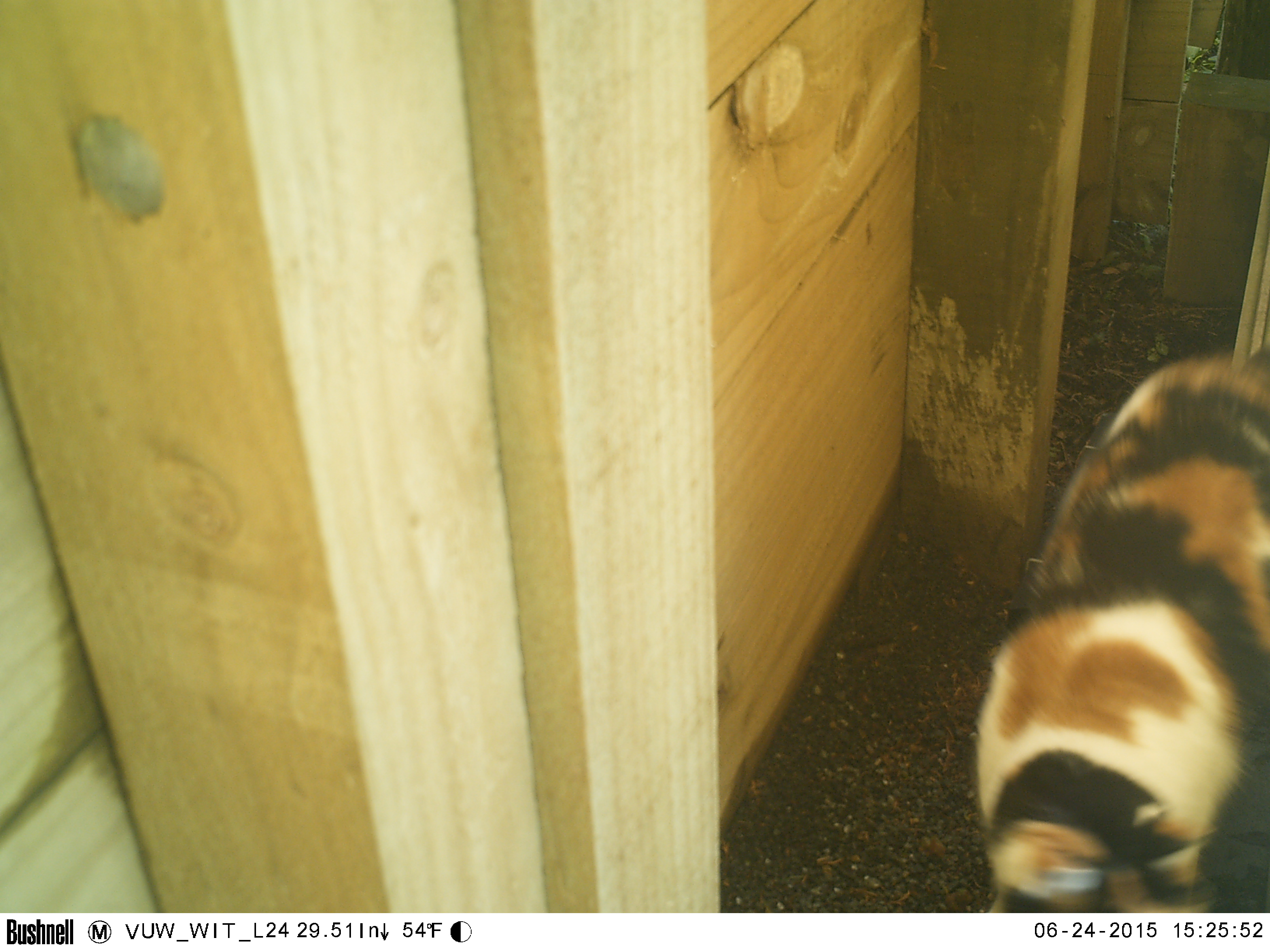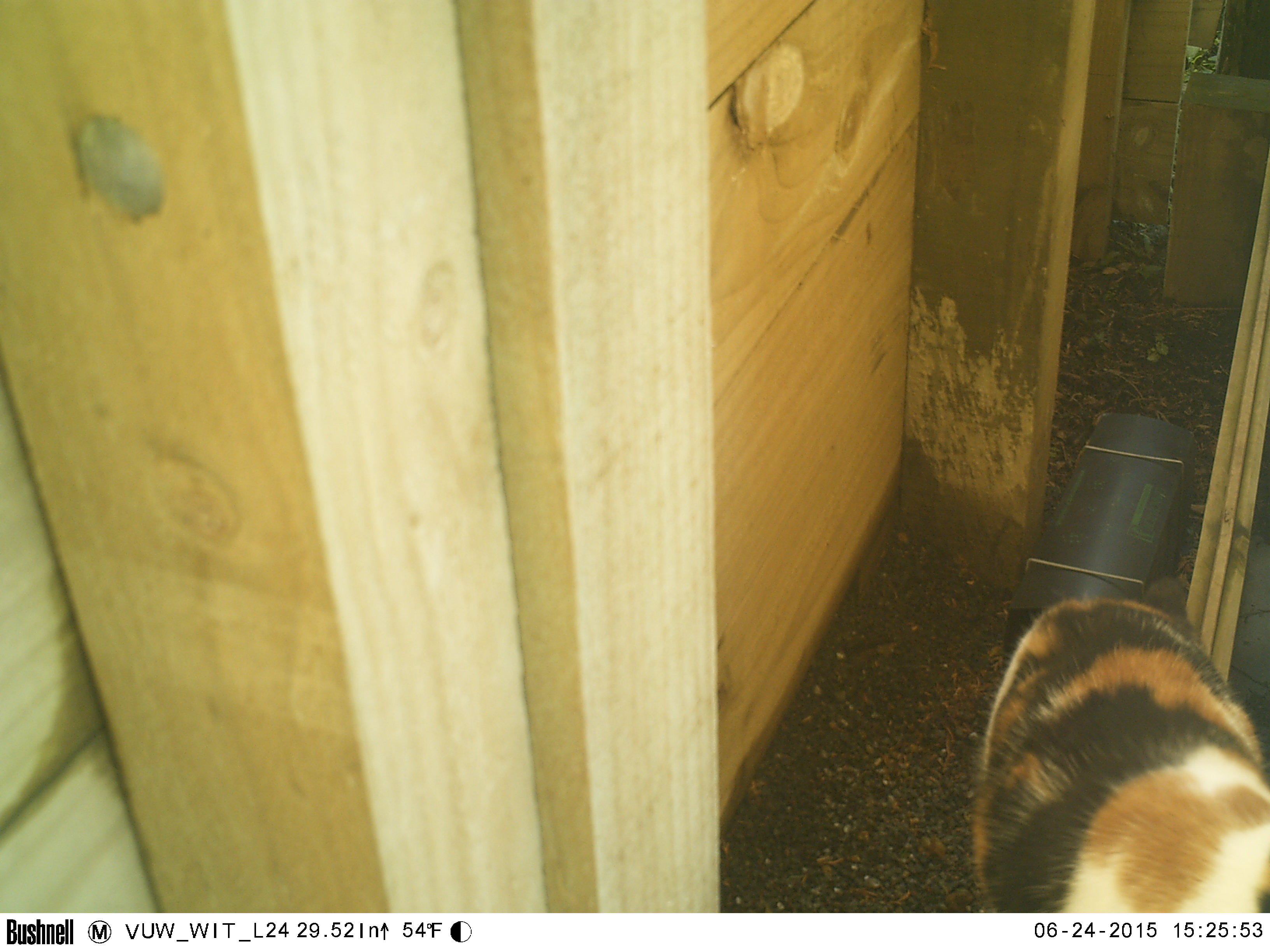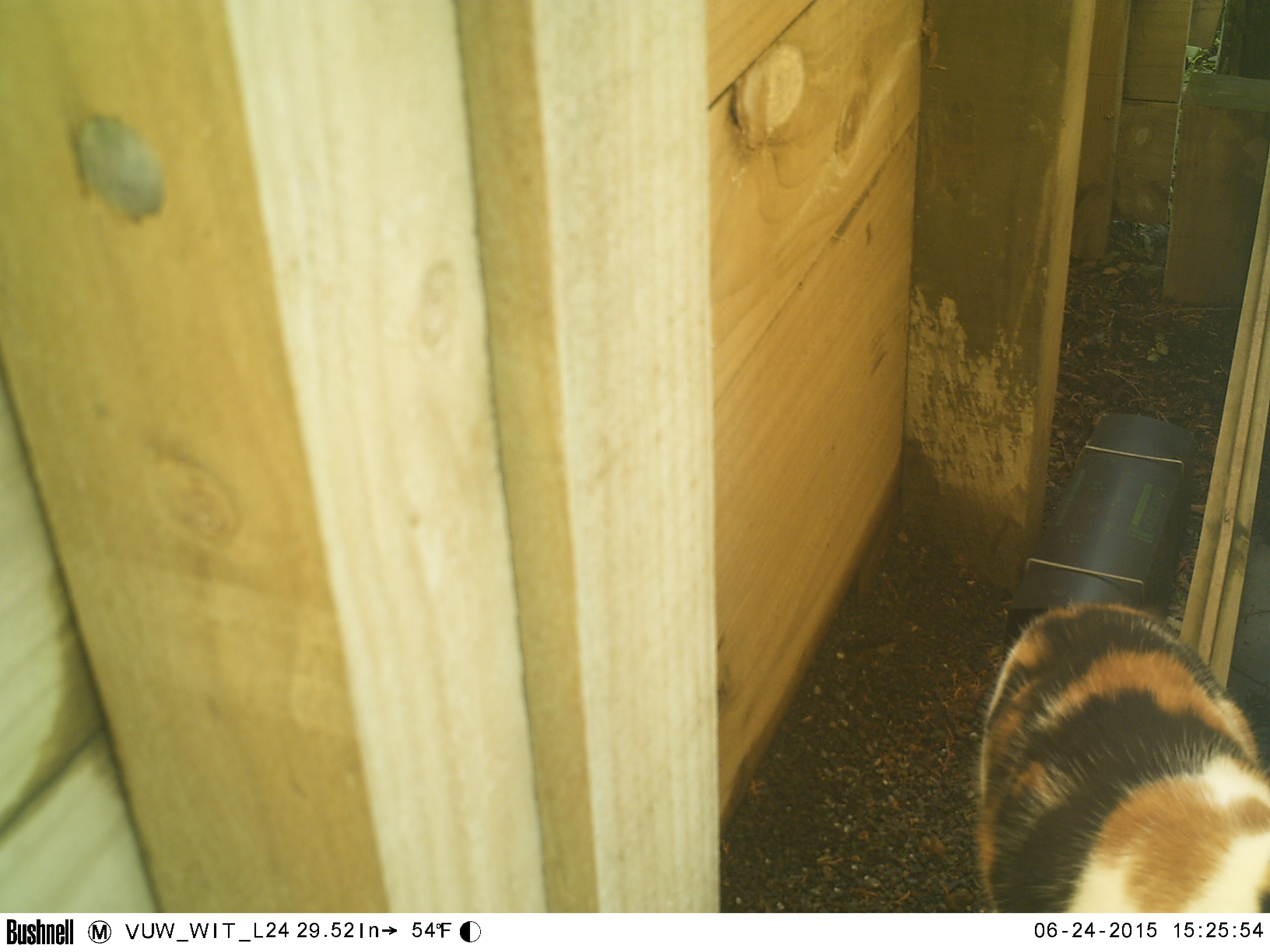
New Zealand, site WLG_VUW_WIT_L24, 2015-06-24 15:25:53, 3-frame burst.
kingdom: Animalia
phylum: Chordata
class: Mammalia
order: Carnivora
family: Felidae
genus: Felis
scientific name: Felis catus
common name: domestic cat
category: cat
Cat (domestic cat) (Felis catus).